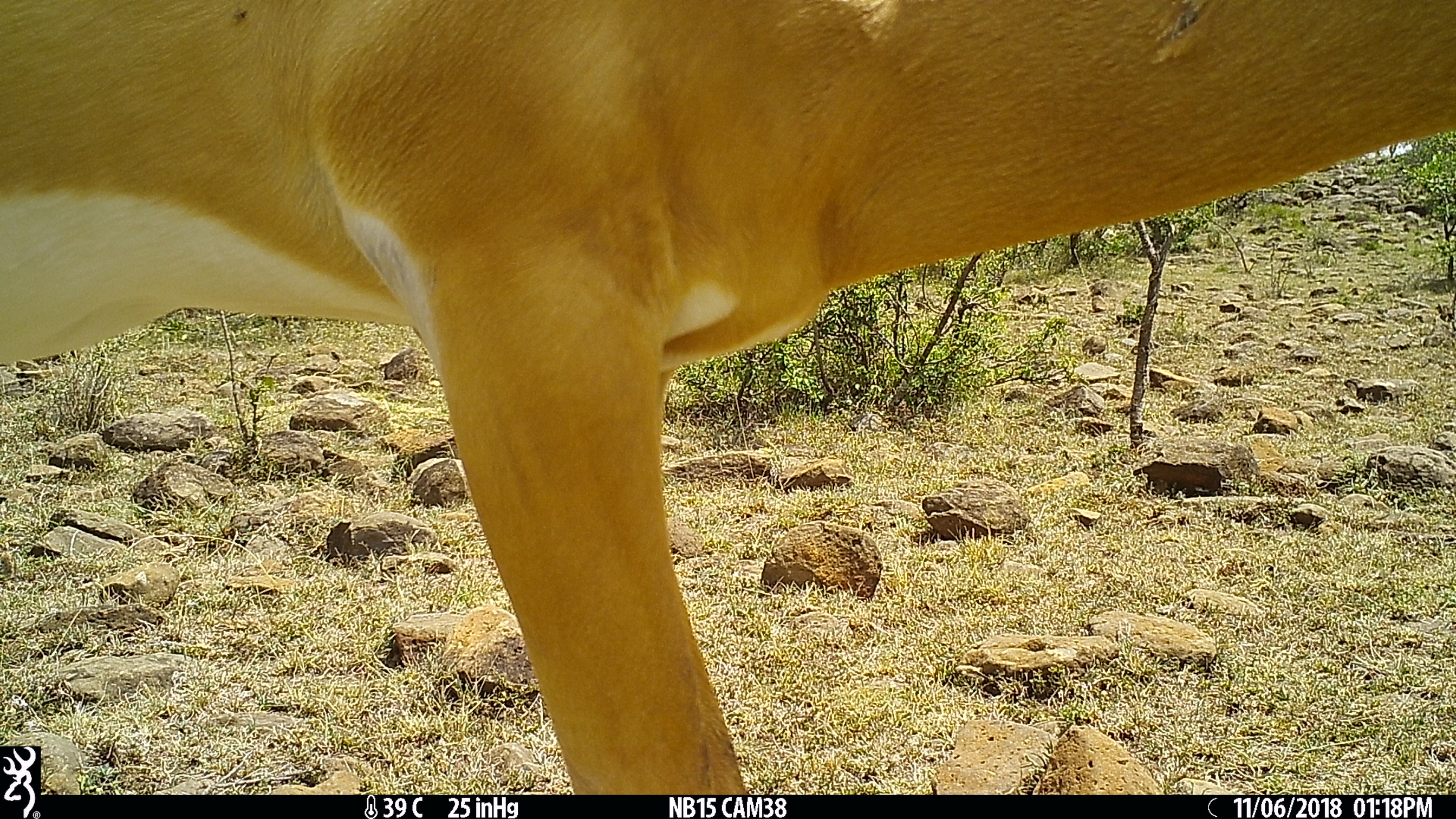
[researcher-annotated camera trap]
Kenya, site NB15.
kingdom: Animalia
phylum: Chordata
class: Mammalia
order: Artiodactyla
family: Bovidae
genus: Aepyceros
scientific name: Aepyceros melampus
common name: impala